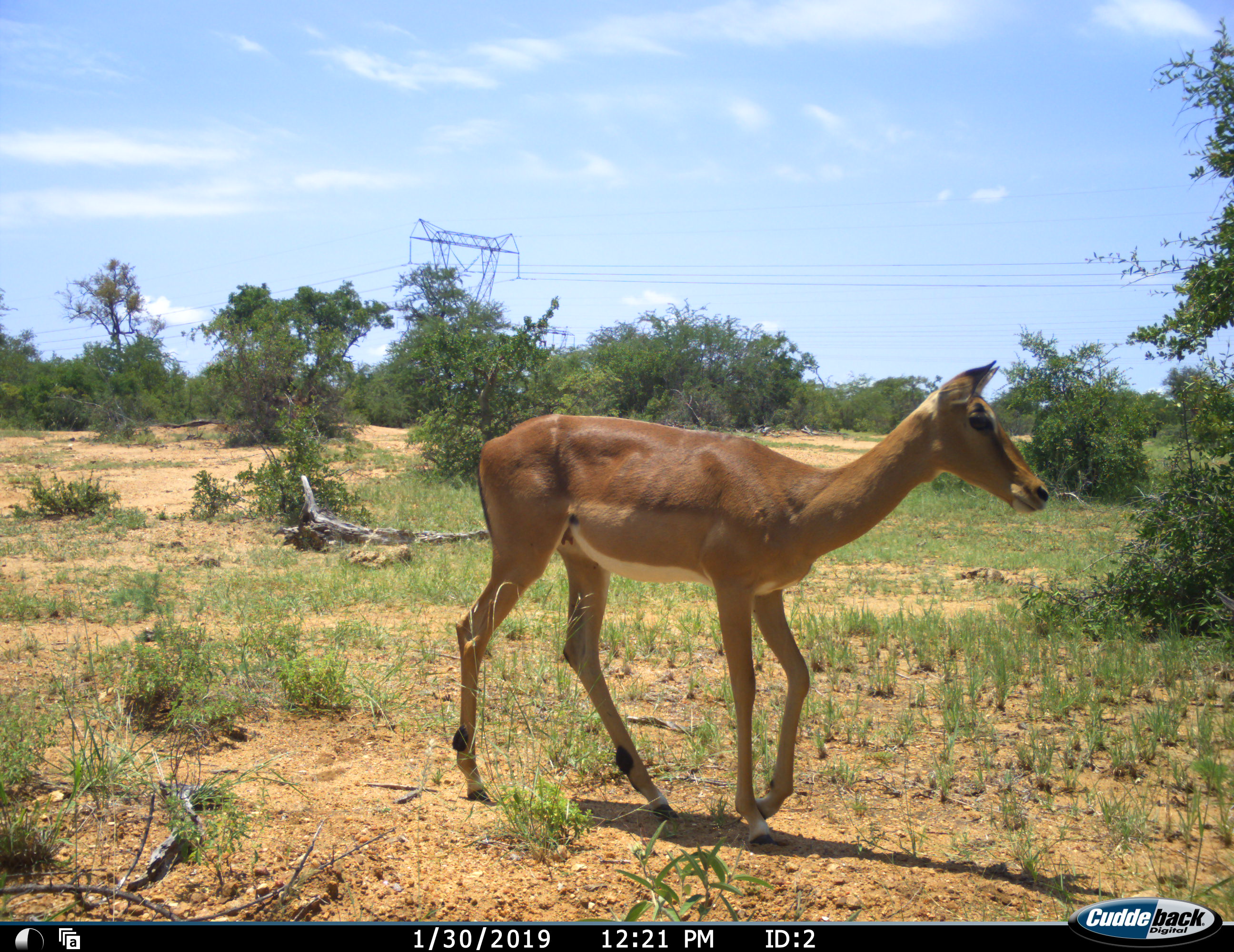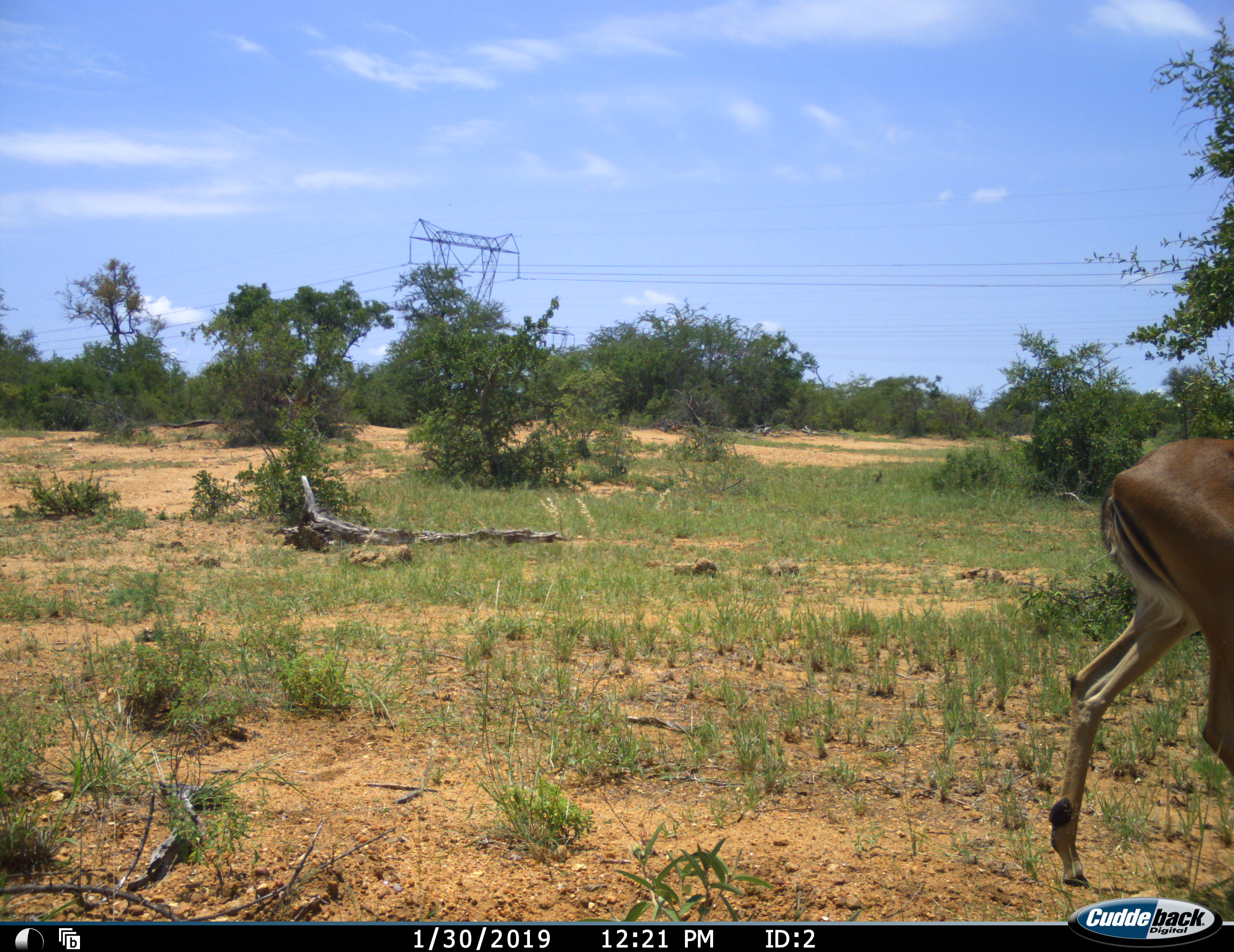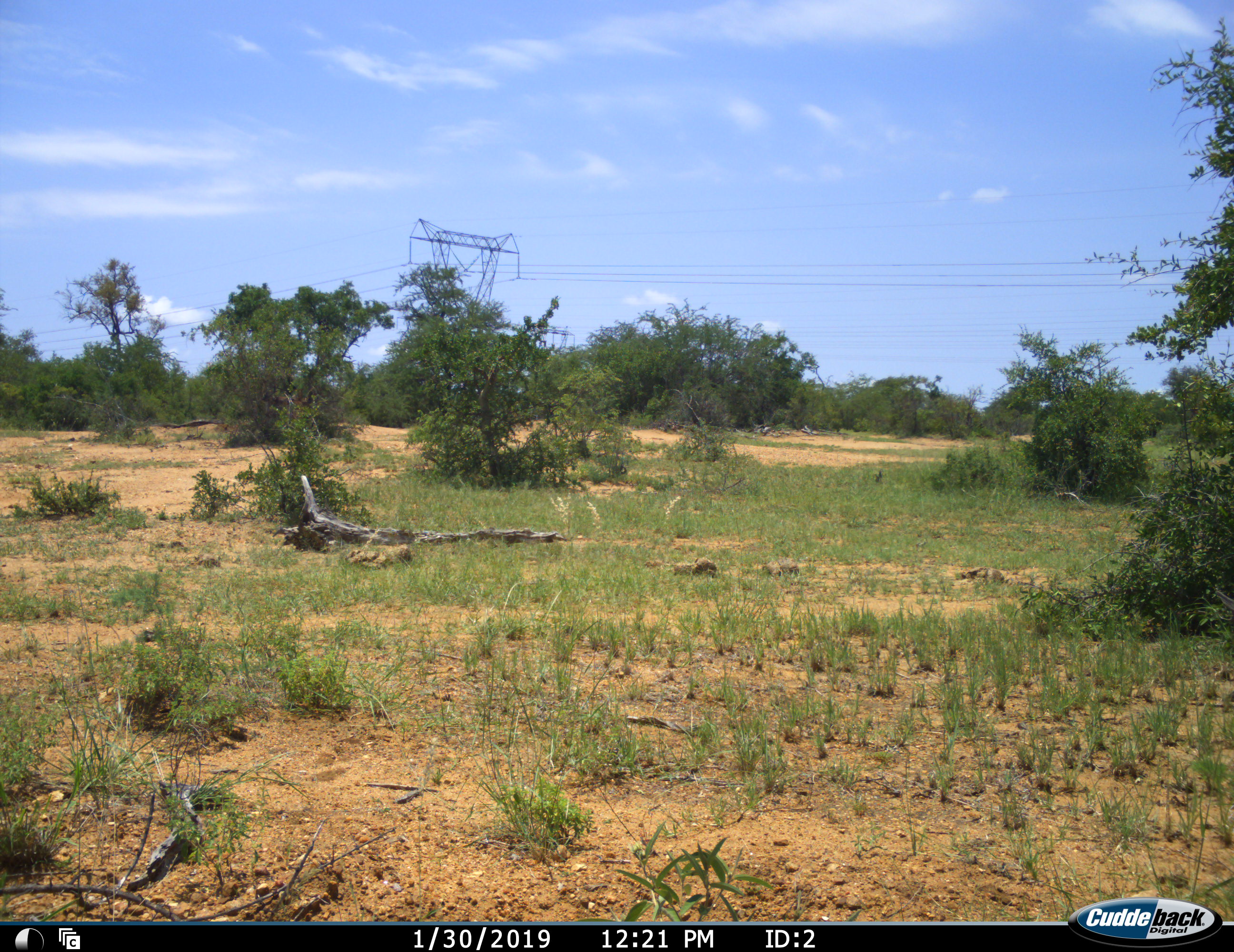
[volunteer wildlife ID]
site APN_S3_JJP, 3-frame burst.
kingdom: Animalia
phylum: Chordata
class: Mammalia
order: Artiodactyla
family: Bovidae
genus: Aepyceros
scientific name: Aepyceros melampus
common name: impala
Impala (Aepyceros melampus), count 1. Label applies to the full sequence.